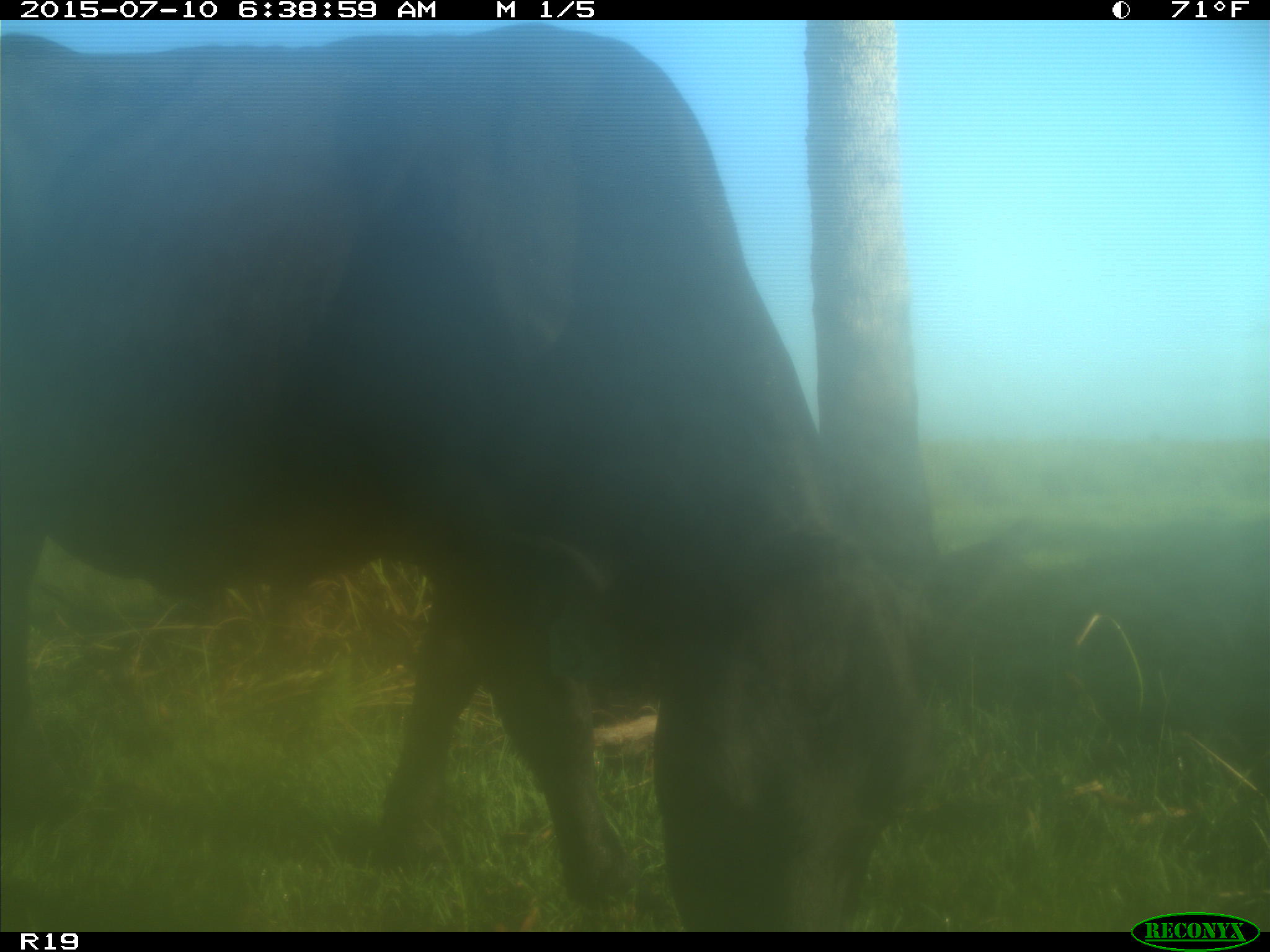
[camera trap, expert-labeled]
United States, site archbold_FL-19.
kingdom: Animalia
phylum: Chordata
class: Mammalia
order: Artiodactyla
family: Bovidae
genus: Bos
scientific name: Bos taurus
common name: domestic cow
Bos taurus (domestic cow).